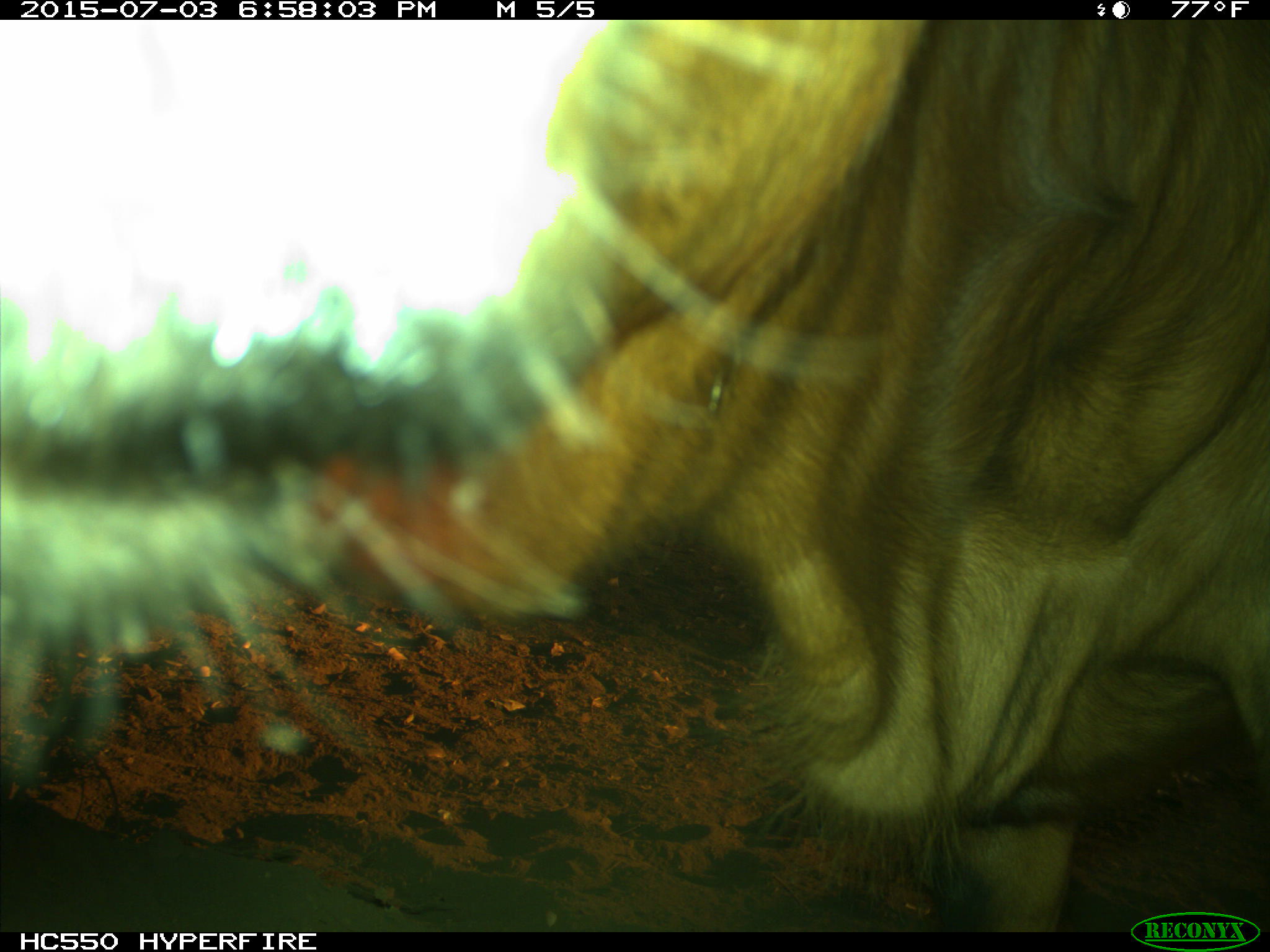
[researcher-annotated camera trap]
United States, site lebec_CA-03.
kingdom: Animalia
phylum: Chordata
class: Mammalia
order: Artiodactyla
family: Bovidae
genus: Bos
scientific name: Bos taurus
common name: domestic cow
Bos taurus (domestic cow).